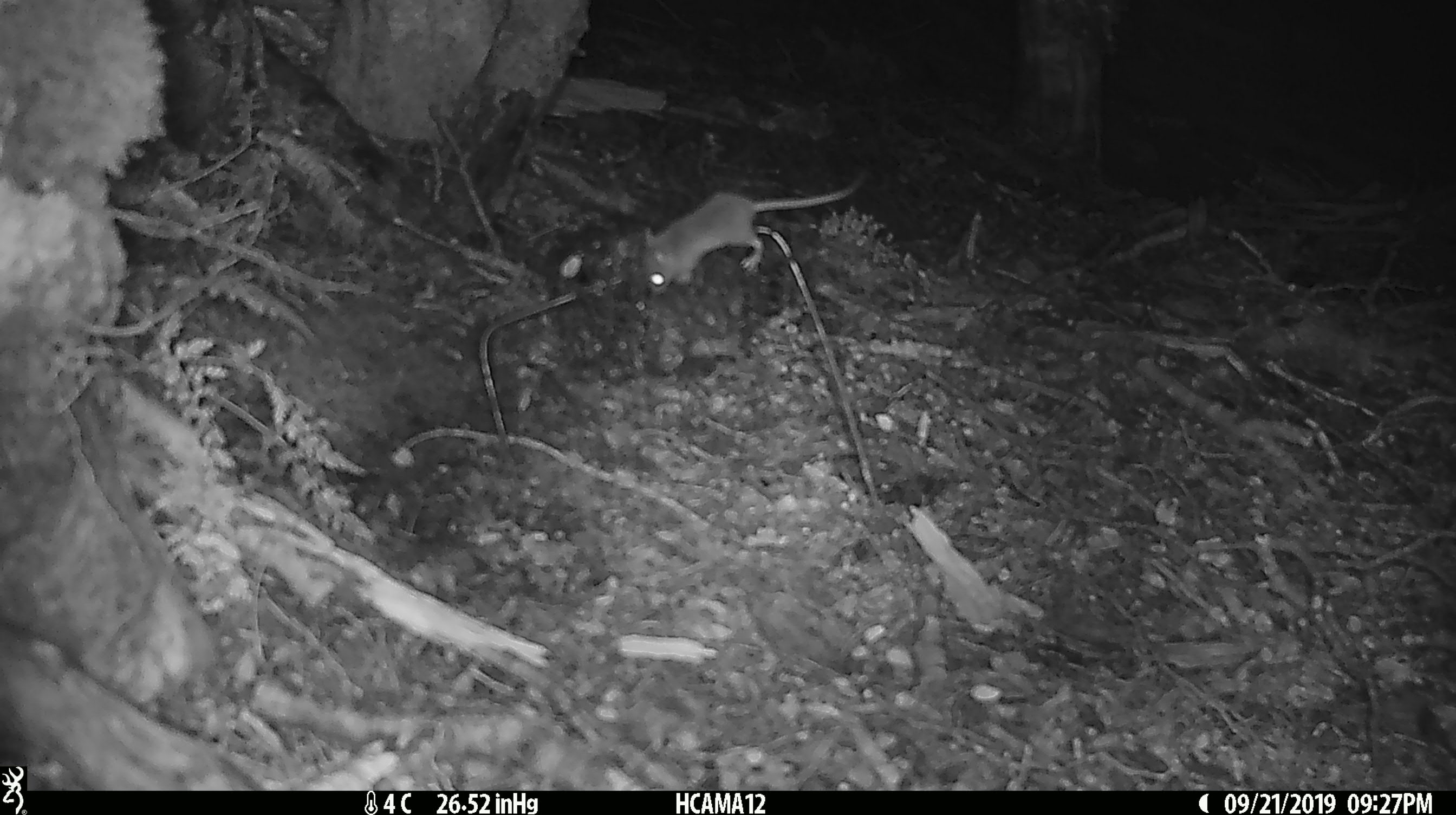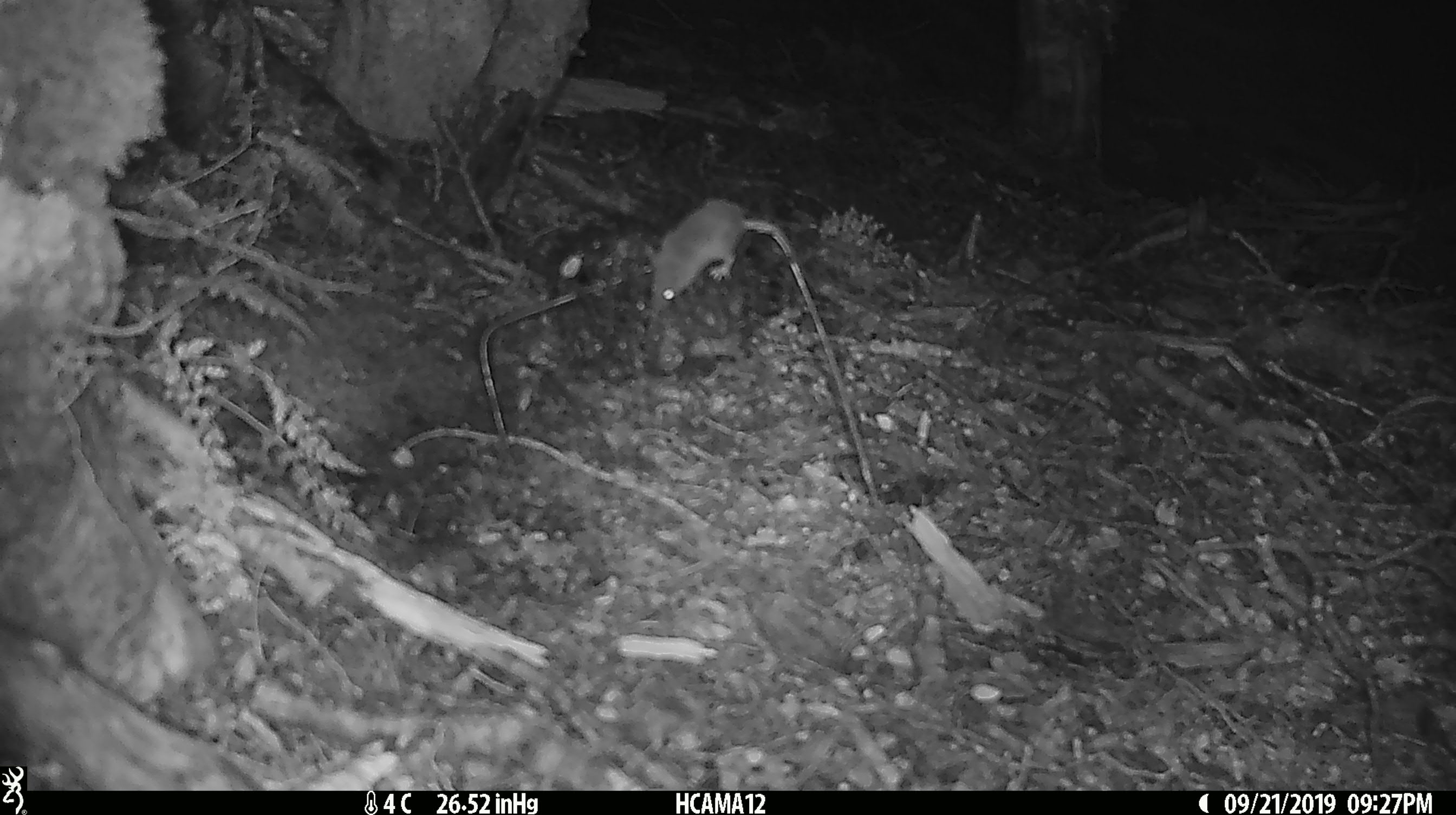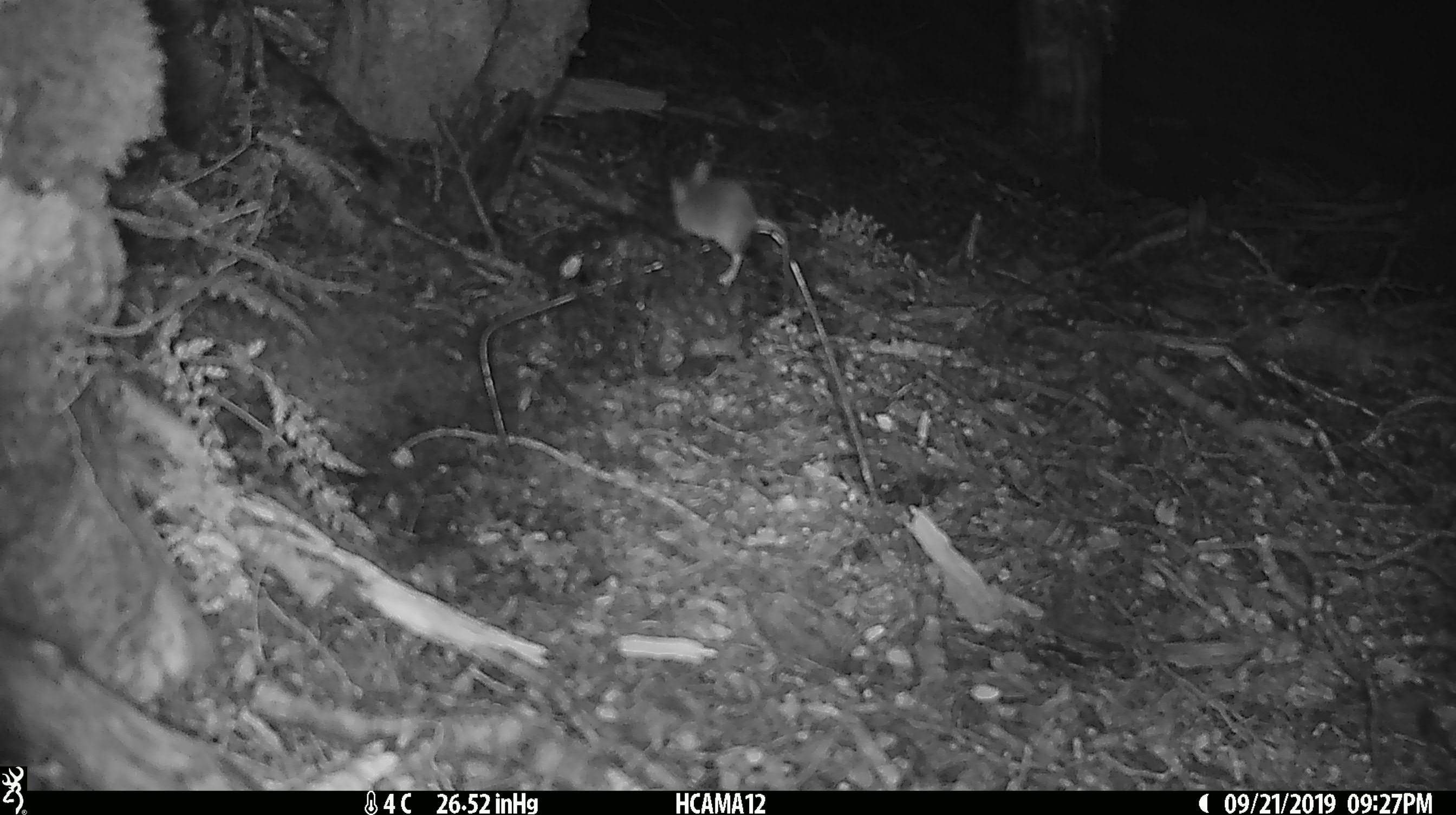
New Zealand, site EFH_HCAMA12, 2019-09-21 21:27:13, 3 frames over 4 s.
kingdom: Animalia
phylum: Chordata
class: Mammalia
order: Rodentia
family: Muridae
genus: Mus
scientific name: Mus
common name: mouse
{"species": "mouse (Mus)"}